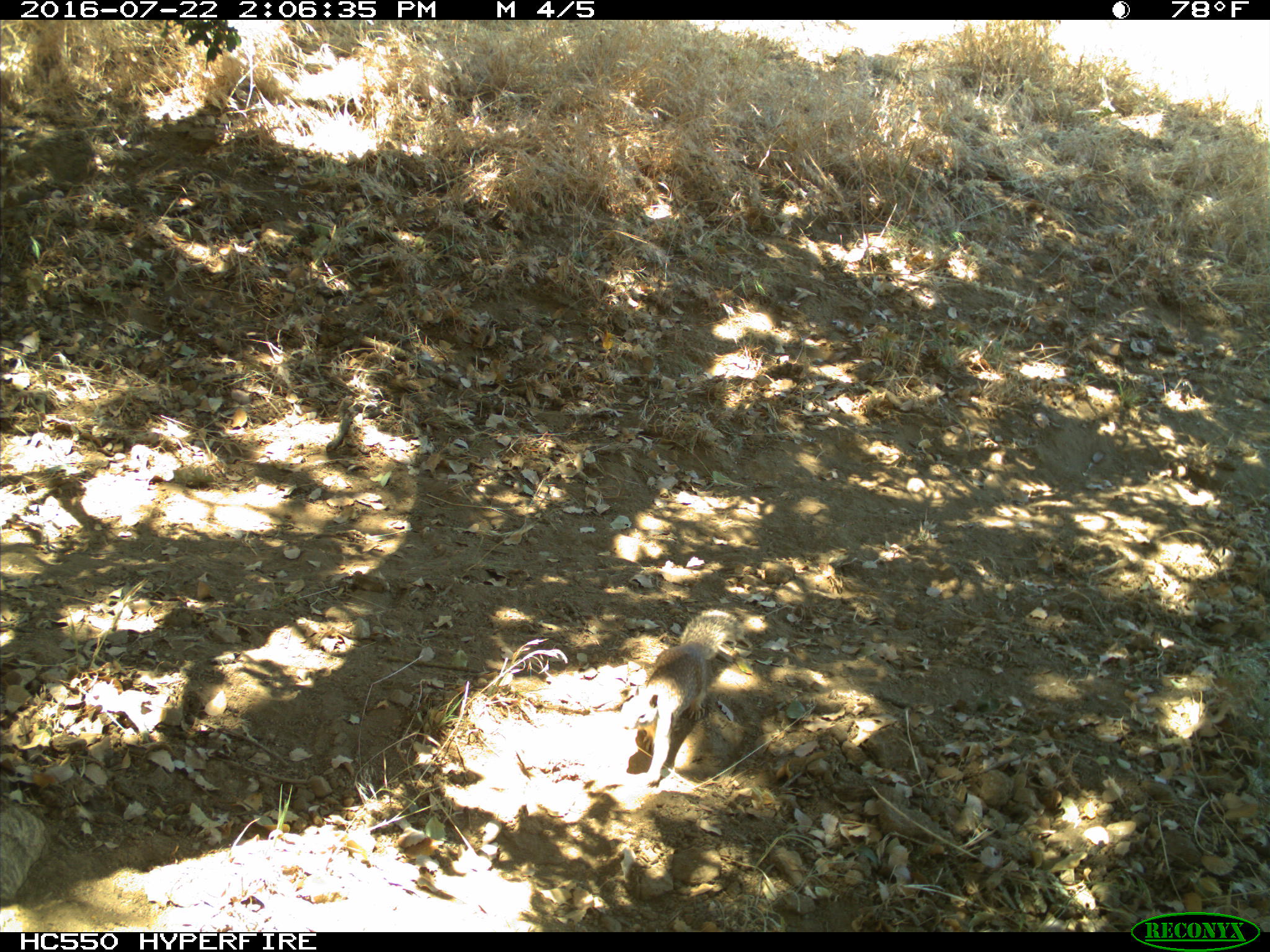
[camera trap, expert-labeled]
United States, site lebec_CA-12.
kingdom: Animalia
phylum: Chordata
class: Mammalia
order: Rodentia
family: Sciuridae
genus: Otospermophilus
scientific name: Otospermophilus beecheyi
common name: california ground squirrel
Otospermophilus beecheyi (california ground squirrel).